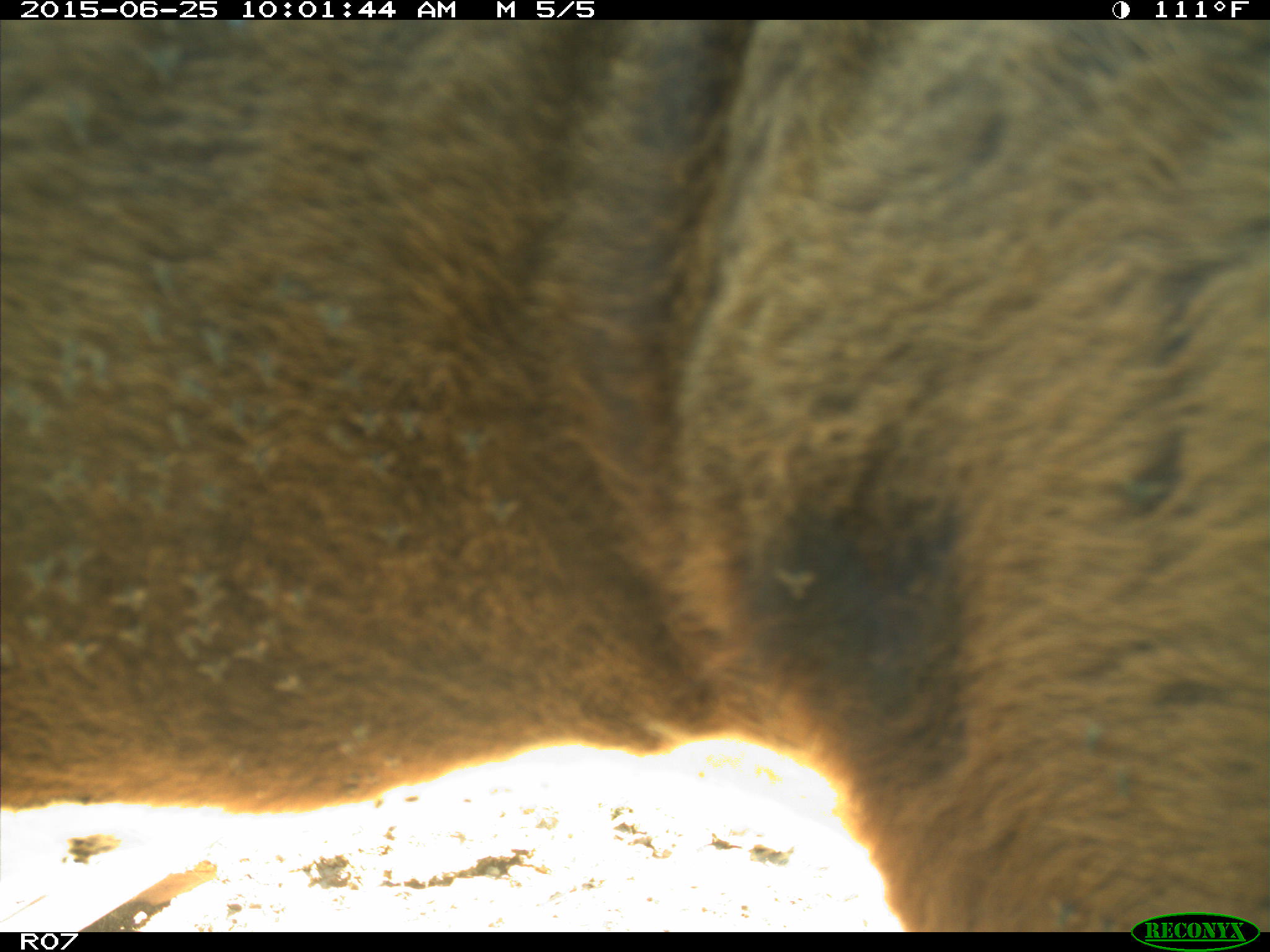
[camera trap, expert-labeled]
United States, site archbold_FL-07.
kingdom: Animalia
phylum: Chordata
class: Mammalia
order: Artiodactyla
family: Bovidae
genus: Bos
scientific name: Bos taurus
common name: domestic cow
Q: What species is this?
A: Bos taurus (domestic cow).